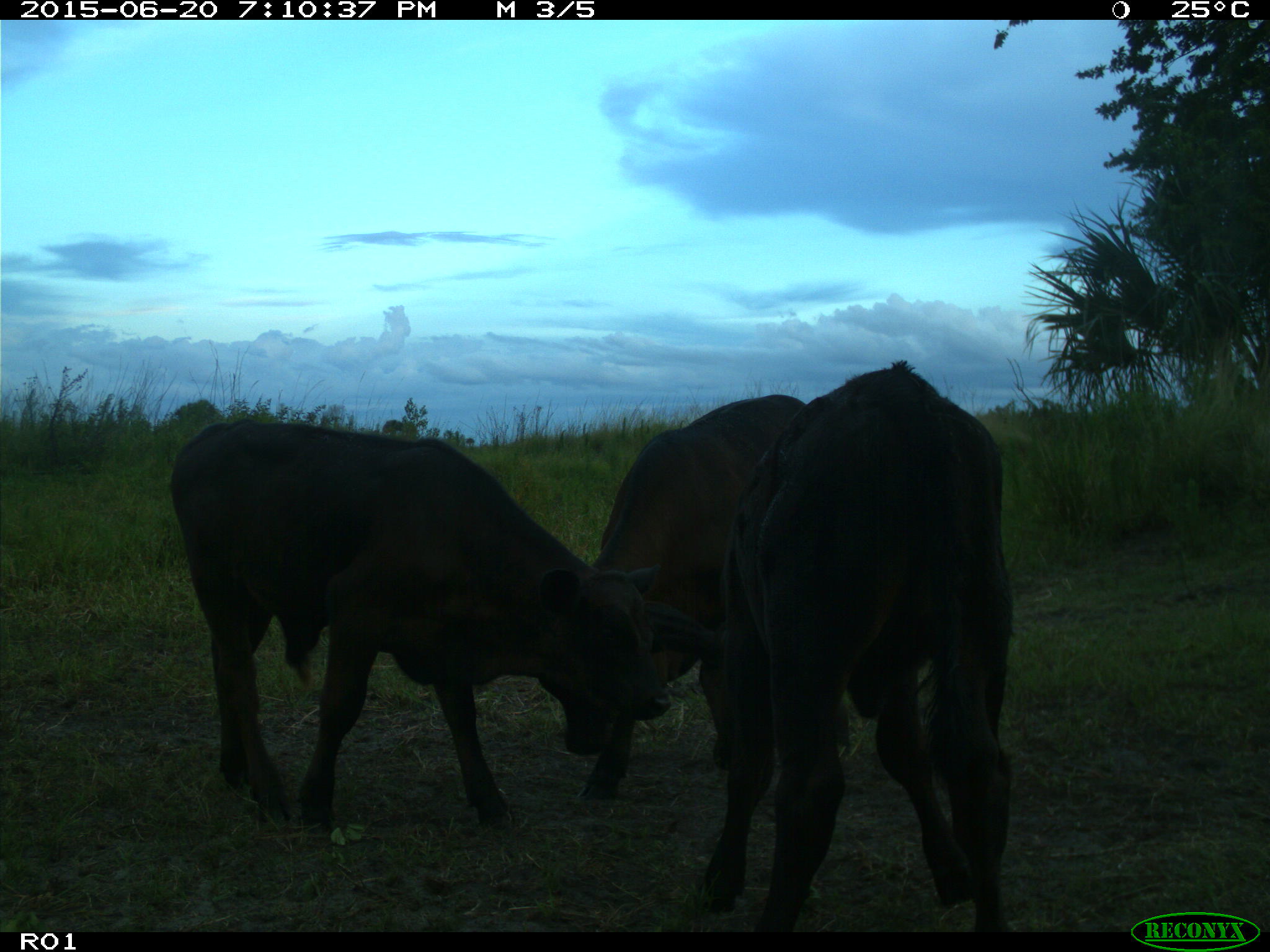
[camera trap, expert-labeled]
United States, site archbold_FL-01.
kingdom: Animalia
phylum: Chordata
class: Mammalia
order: Artiodactyla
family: Bovidae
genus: Bos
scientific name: Bos taurus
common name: domestic cow